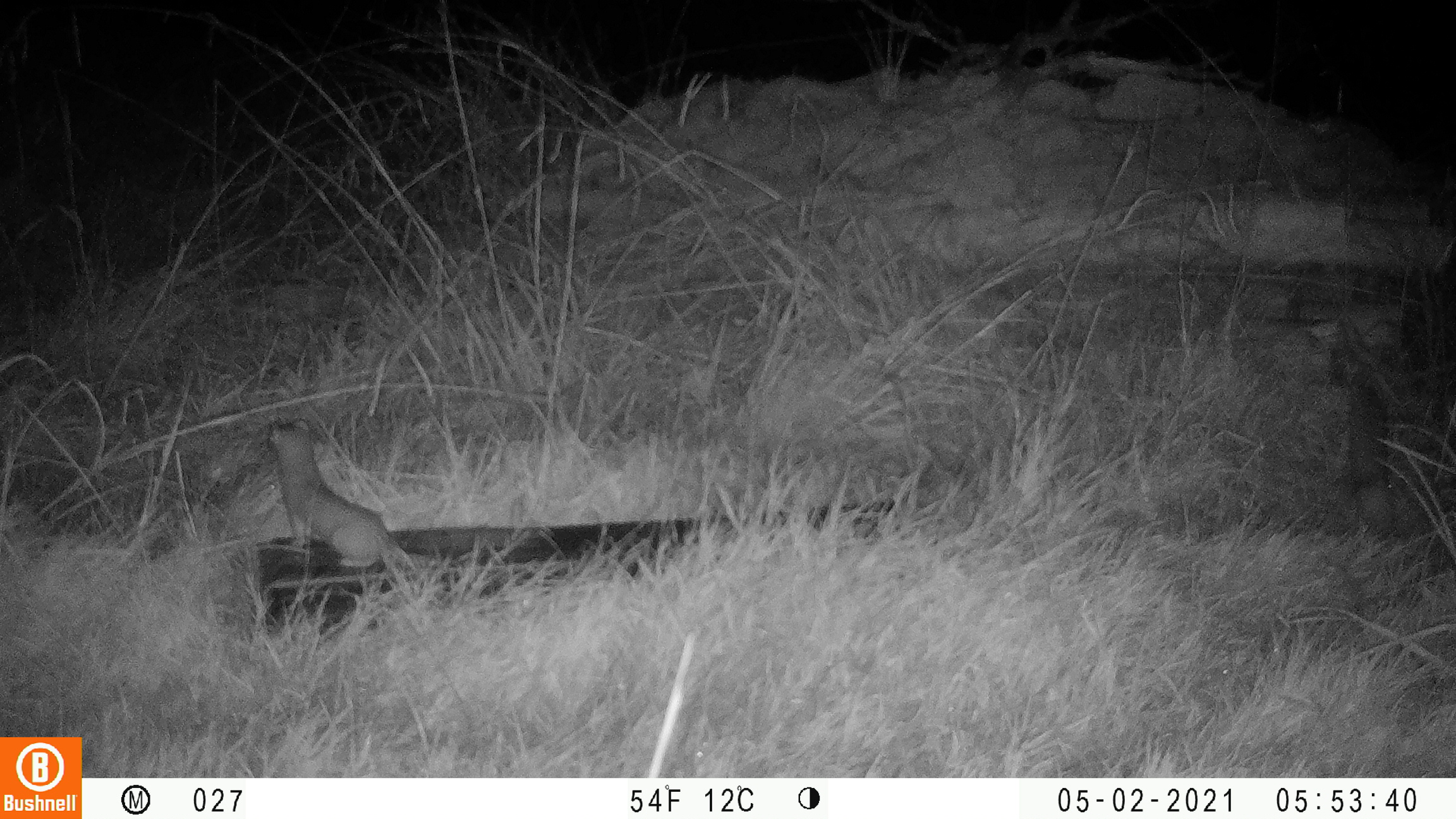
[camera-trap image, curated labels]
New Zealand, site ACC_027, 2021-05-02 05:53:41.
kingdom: Animalia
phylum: Chordata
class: Mammalia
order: Carnivora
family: Mustelidae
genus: Mustela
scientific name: Mustela erminea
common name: stoat